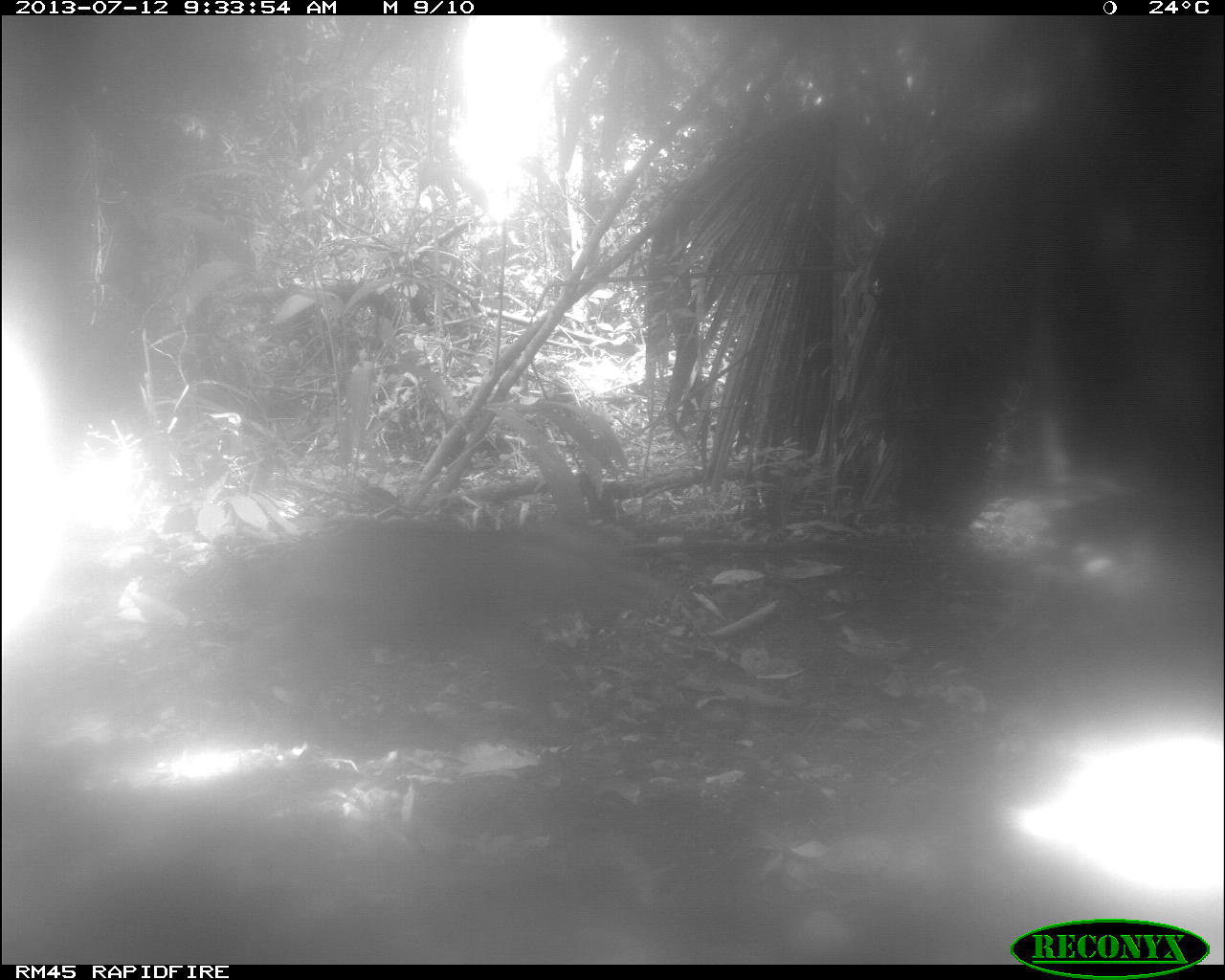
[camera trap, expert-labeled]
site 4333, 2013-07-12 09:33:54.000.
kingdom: Animalia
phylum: Chordata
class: Mammalia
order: Artiodactyla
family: Tayassuidae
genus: Tayassu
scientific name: Tayassu pecari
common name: white-lipped peccary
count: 2